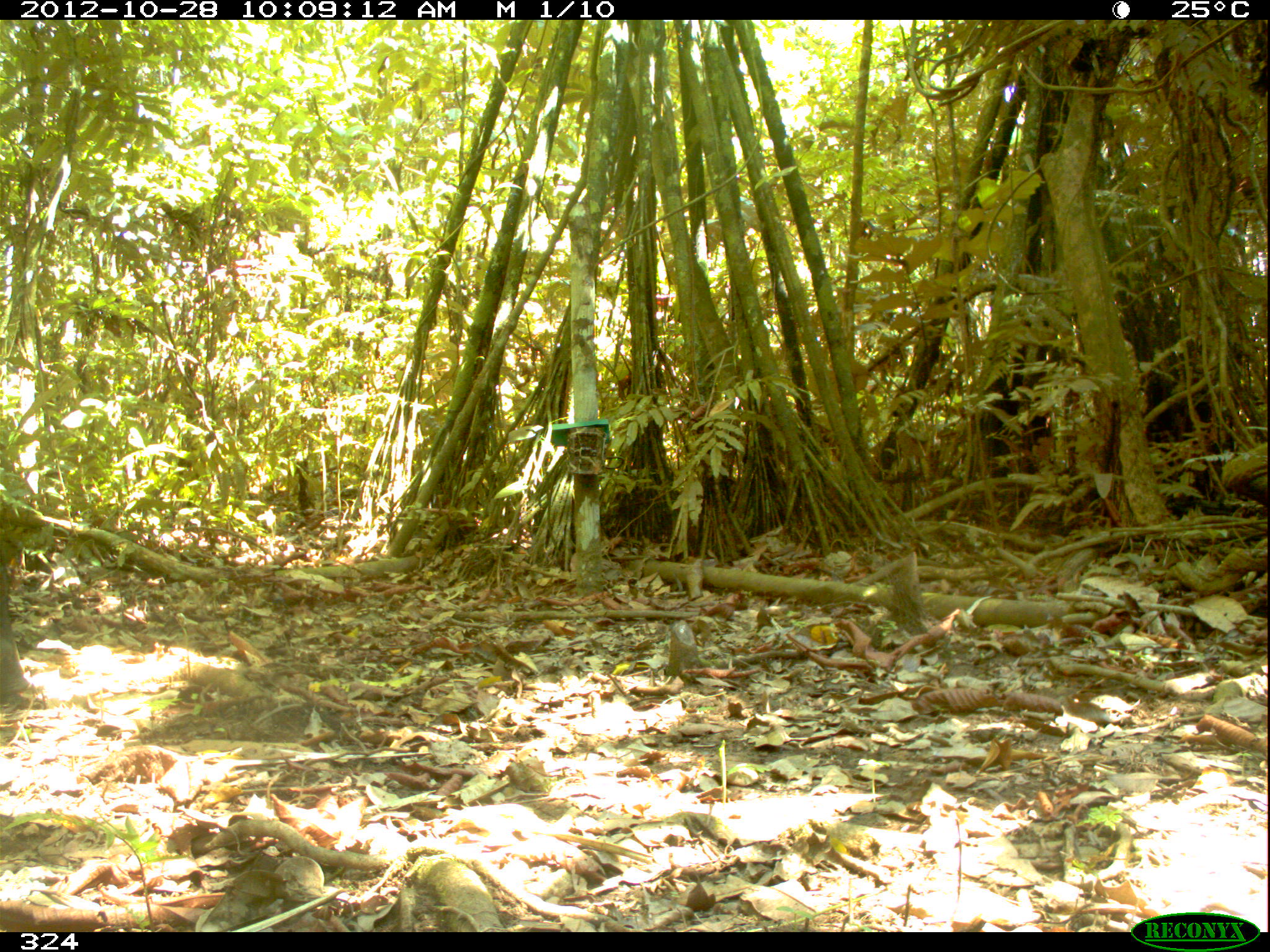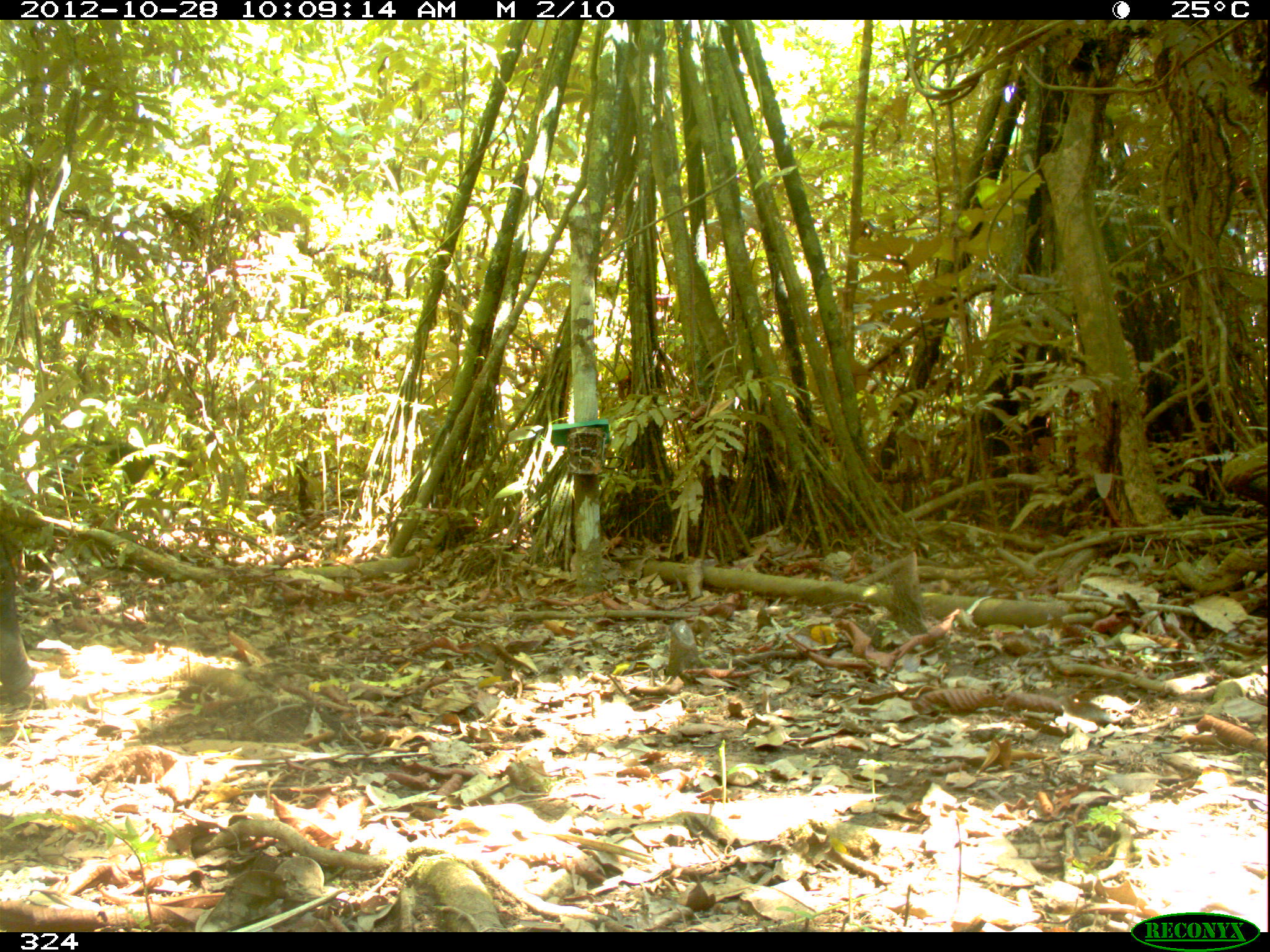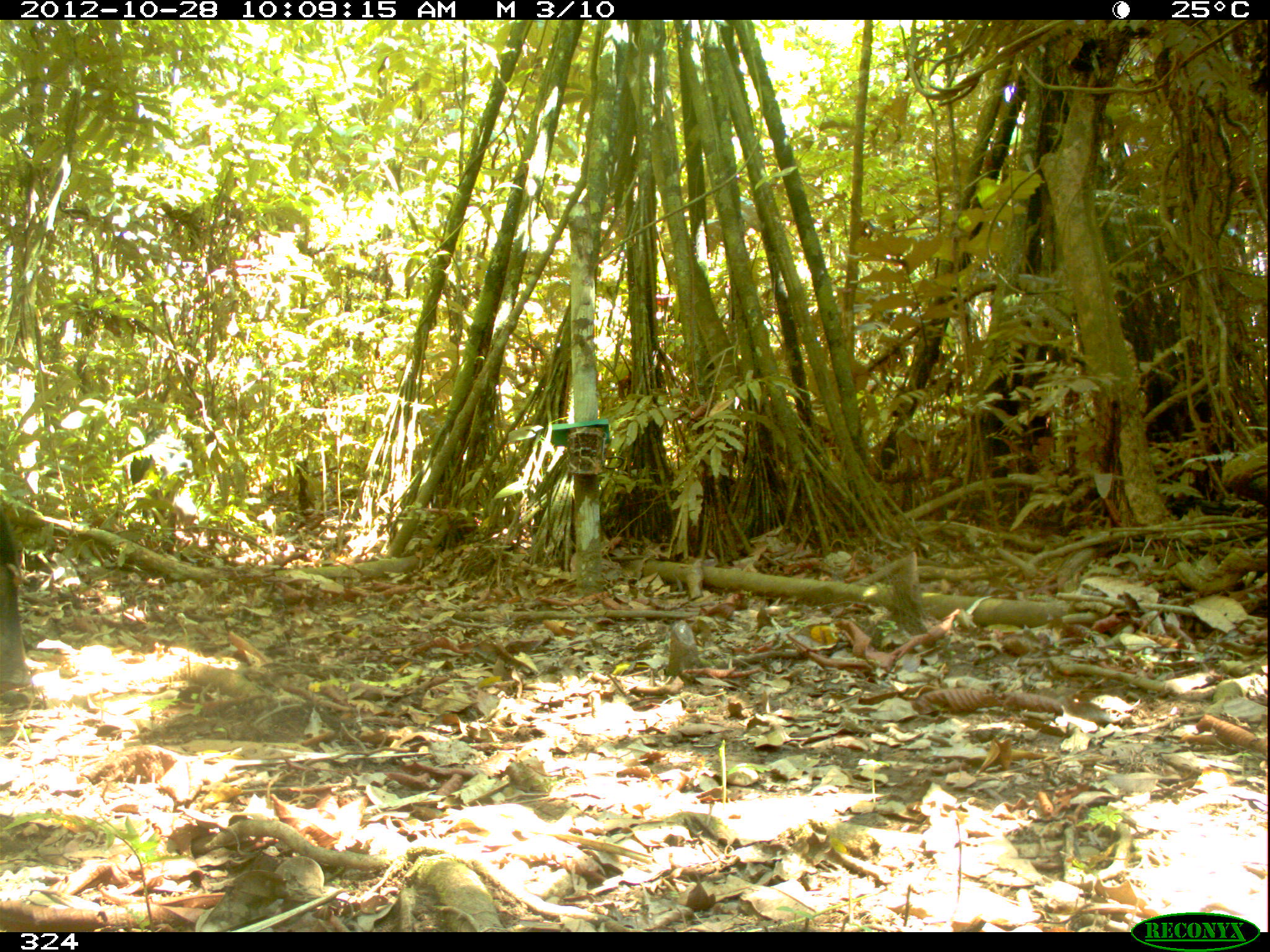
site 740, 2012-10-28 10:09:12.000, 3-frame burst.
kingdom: Animalia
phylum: Chordata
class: Mammalia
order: Artiodactyla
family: Tayassuidae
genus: Tayassu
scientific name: Tayassu pecari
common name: white-lipped peccary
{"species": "Tayassu pecari (white-lipped peccary)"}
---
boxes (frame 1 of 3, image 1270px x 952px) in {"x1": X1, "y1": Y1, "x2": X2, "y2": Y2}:
tayassu pecari: {"x1": 0, "y1": 558, "x2": 30, "y2": 702}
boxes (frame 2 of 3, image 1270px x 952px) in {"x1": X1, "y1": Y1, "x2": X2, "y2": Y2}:
tayassu pecari: {"x1": 53, "y1": 437, "x2": 203, "y2": 511}; {"x1": 0, "y1": 532, "x2": 37, "y2": 697}